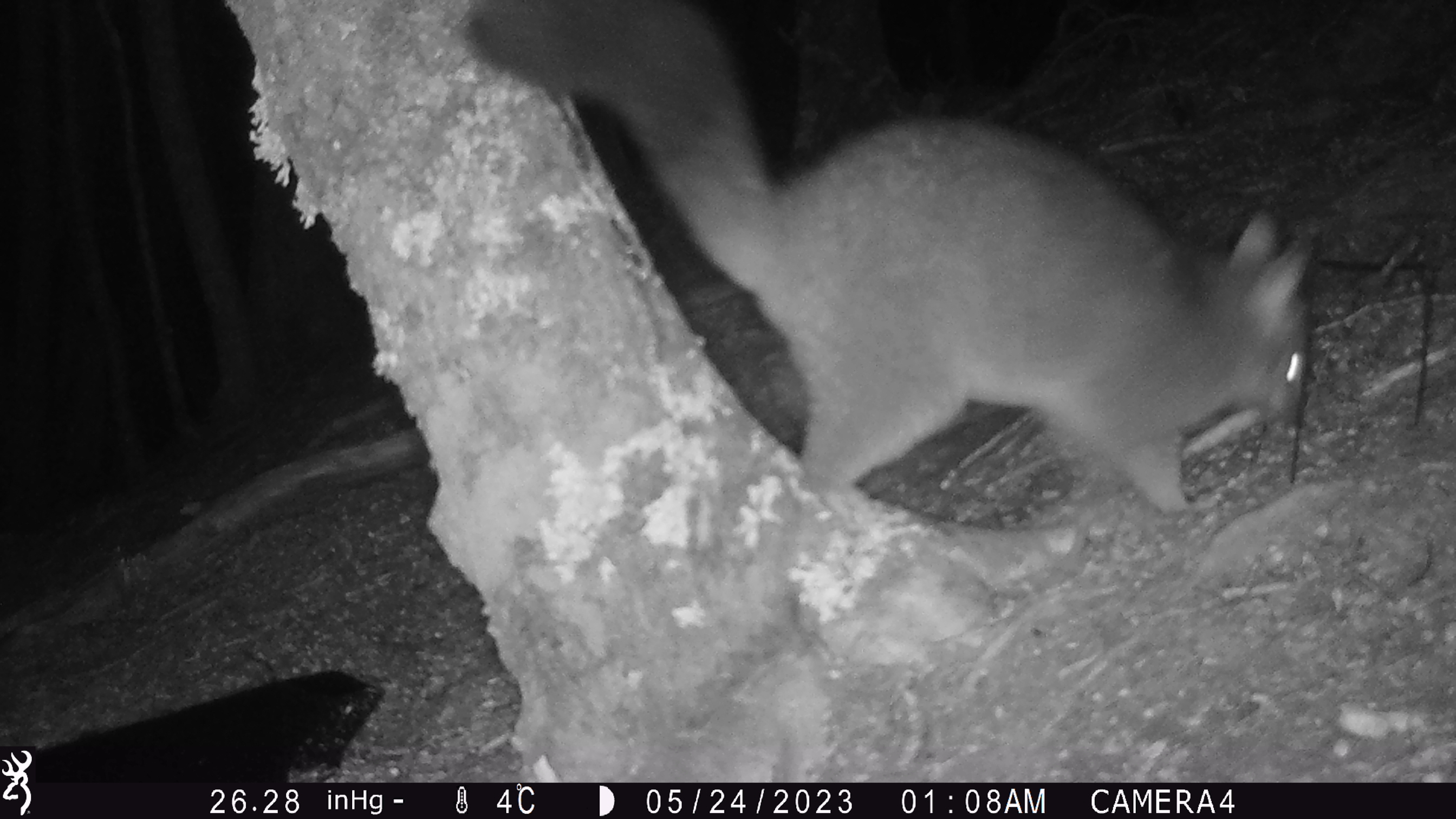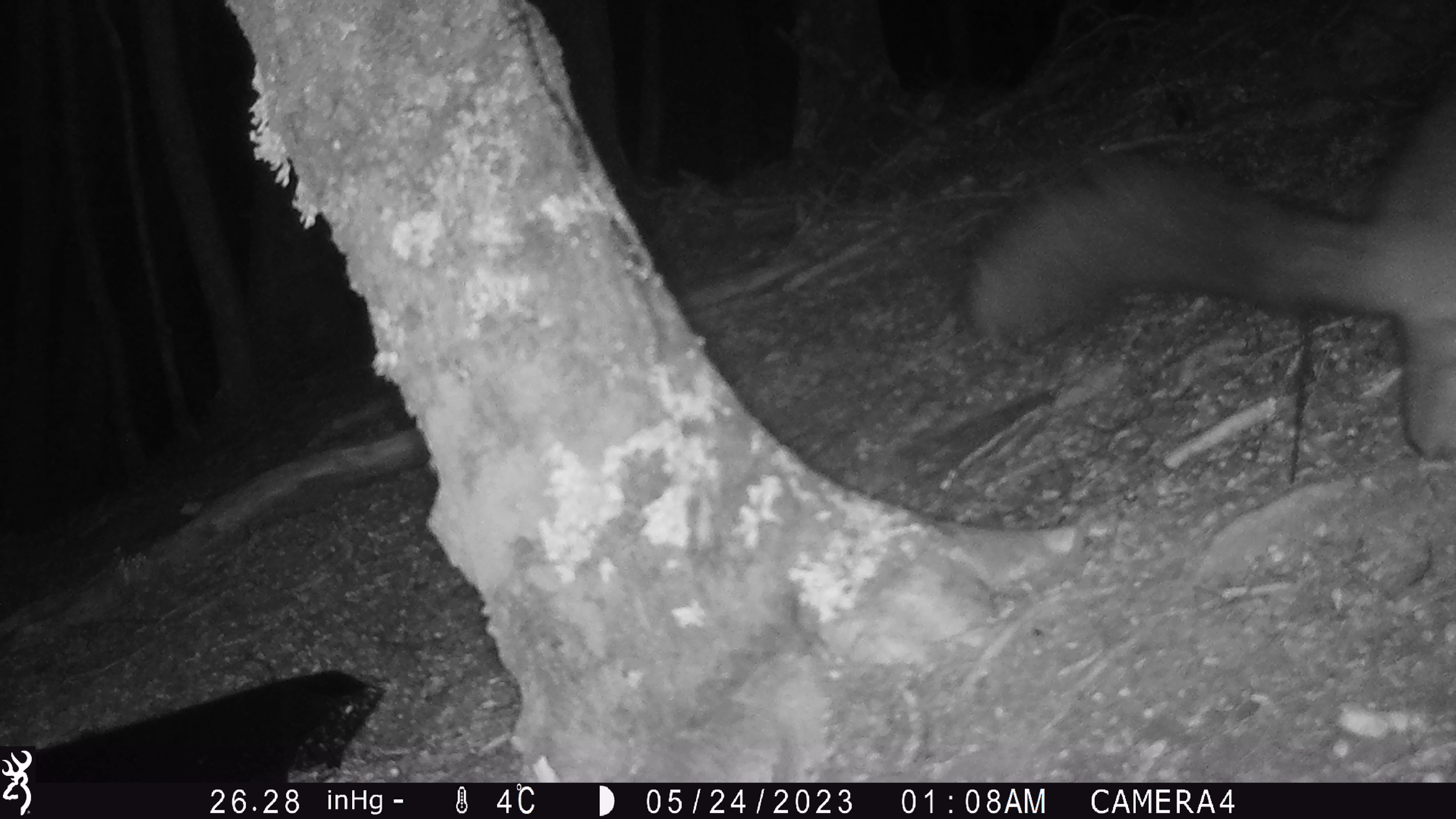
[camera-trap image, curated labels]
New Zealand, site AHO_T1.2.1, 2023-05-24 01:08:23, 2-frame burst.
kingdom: Animalia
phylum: Chordata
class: Mammalia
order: Carnivora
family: Mustelidae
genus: Mustela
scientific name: Mustela erminea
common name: stoat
Stoat (Mustela erminea).